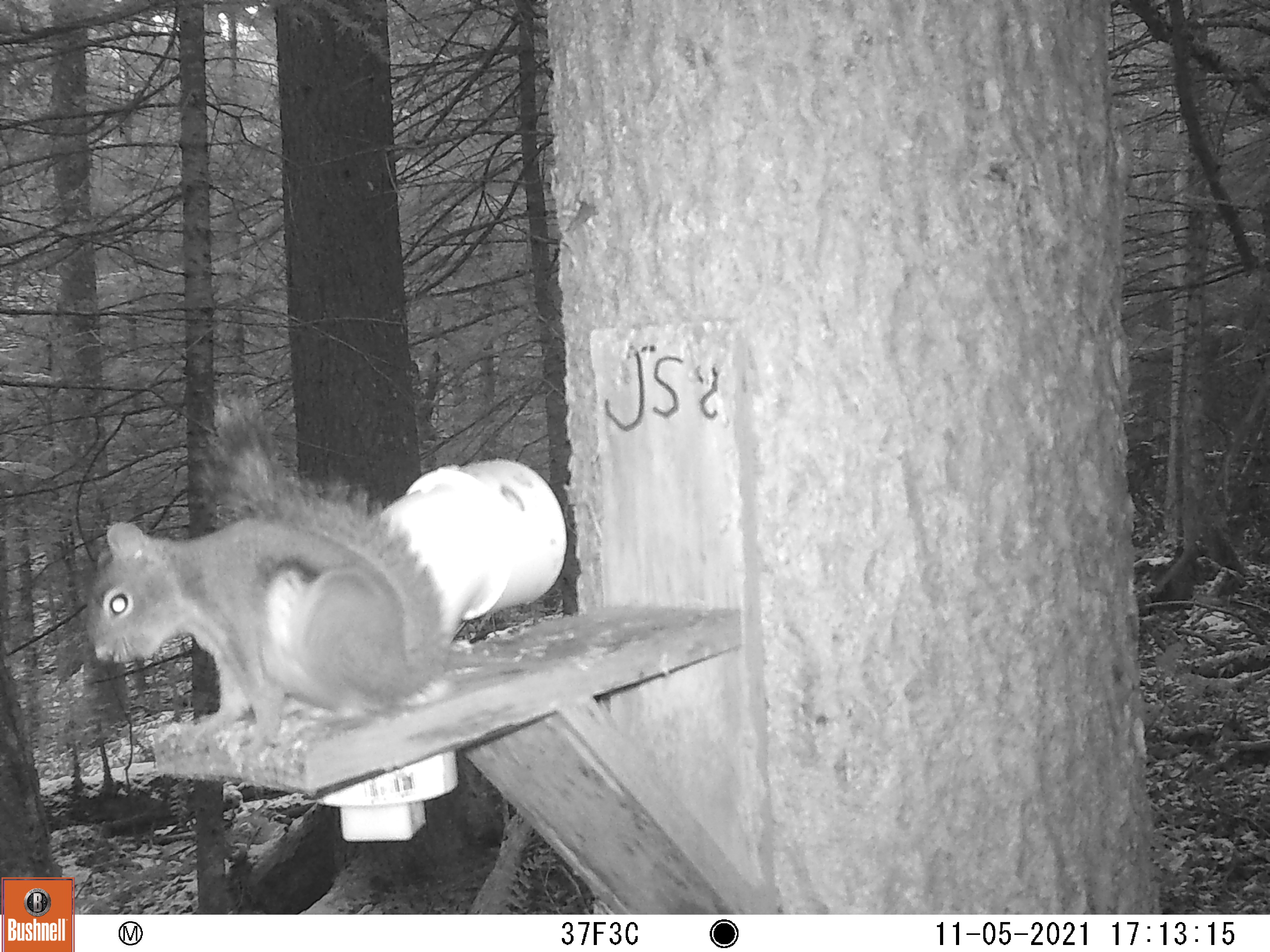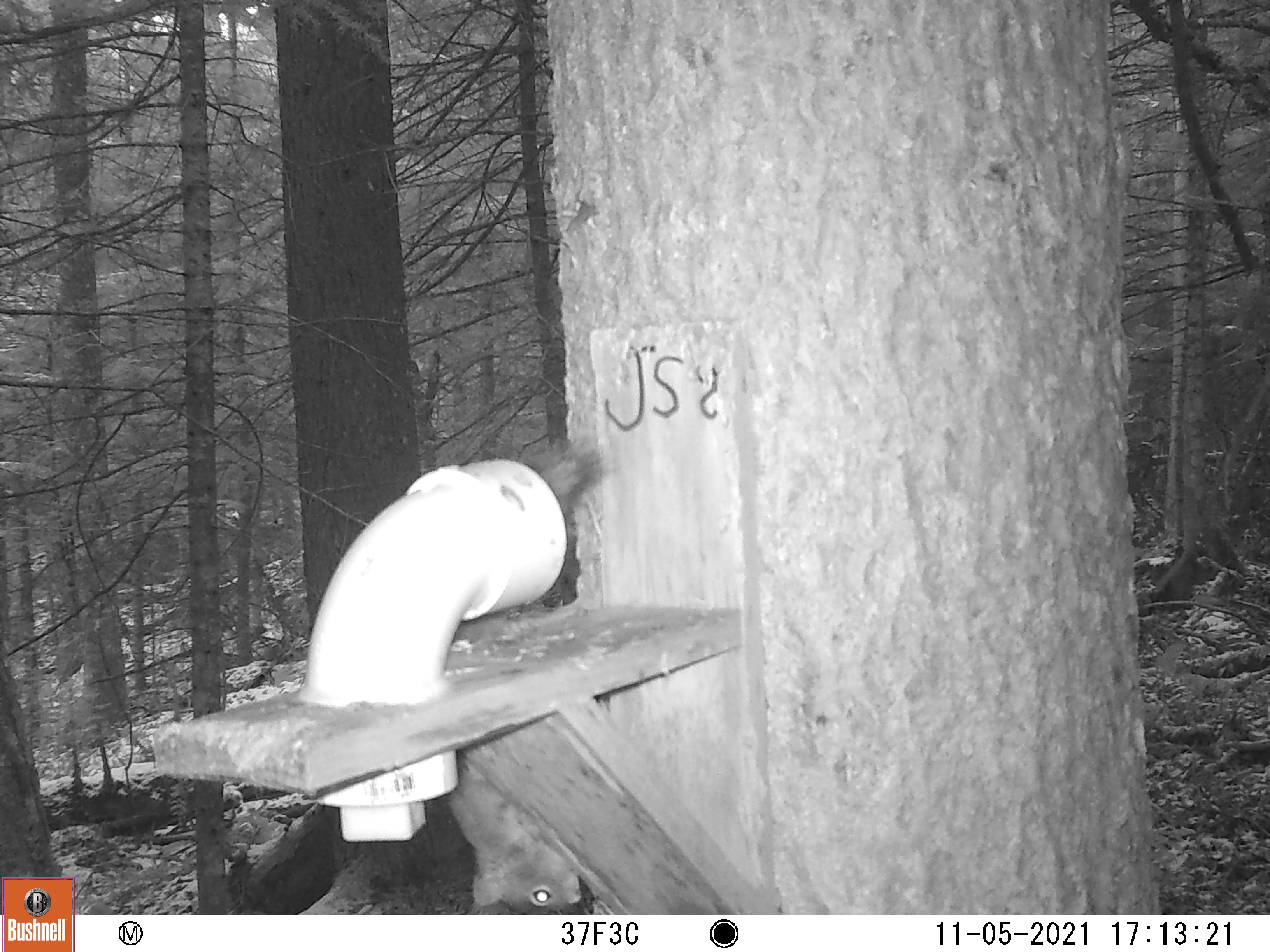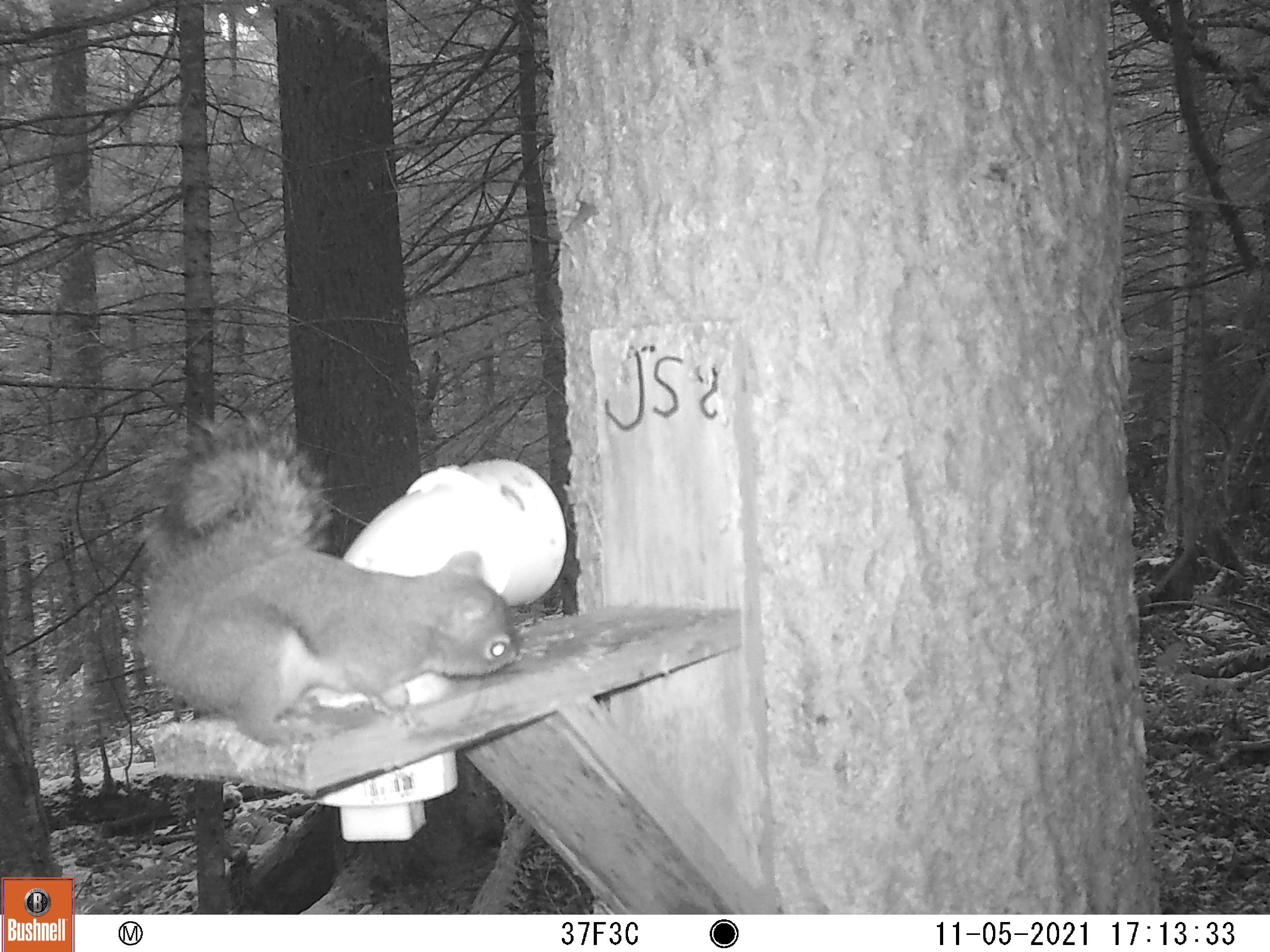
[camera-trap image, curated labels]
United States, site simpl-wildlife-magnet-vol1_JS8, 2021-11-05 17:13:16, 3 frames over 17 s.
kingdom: Animalia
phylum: Chordata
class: Mammalia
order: Rodentia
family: Sciuridae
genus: Tamiasciurus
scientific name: Tamiasciurus hudsonicus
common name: red squirrel